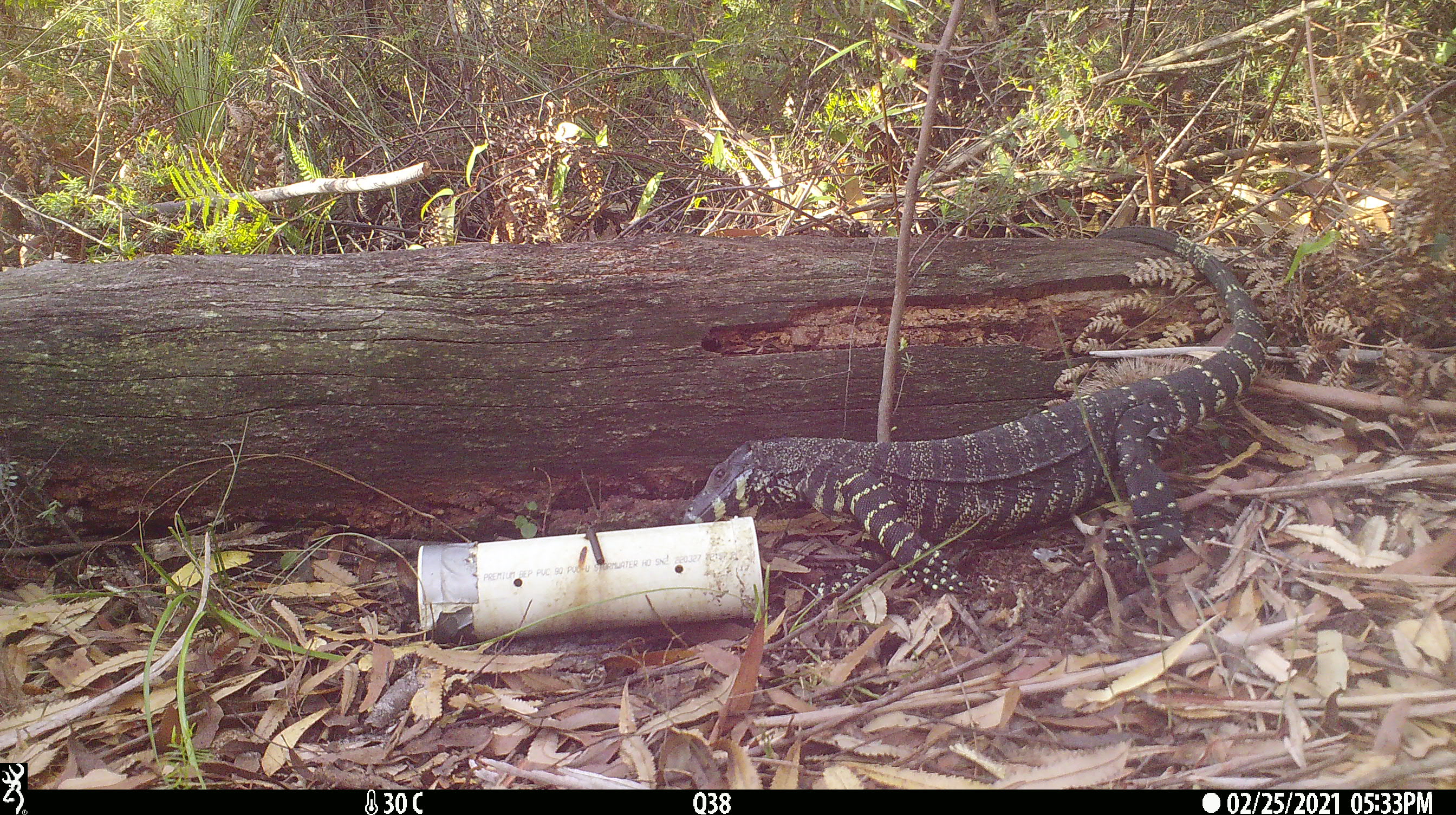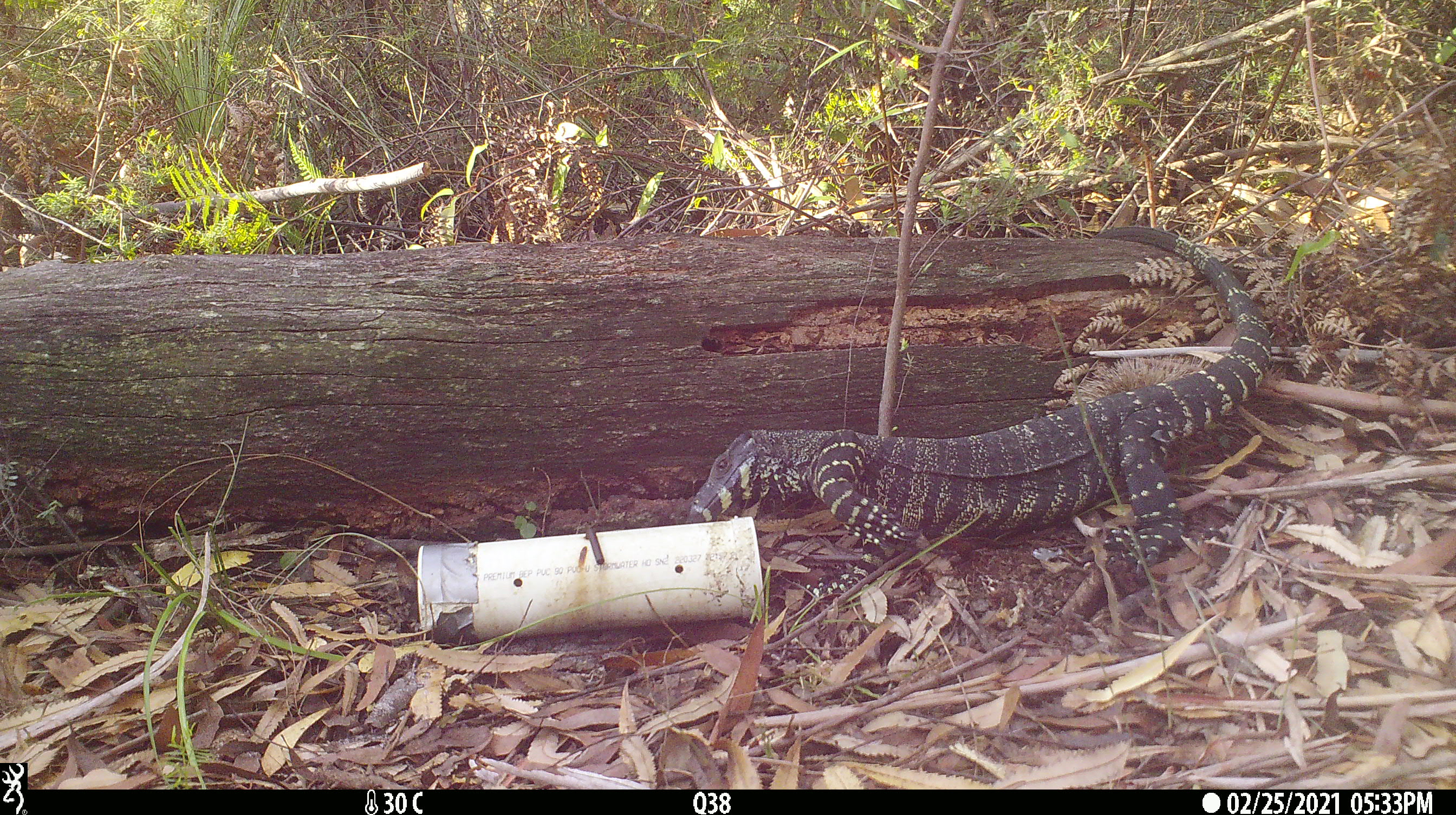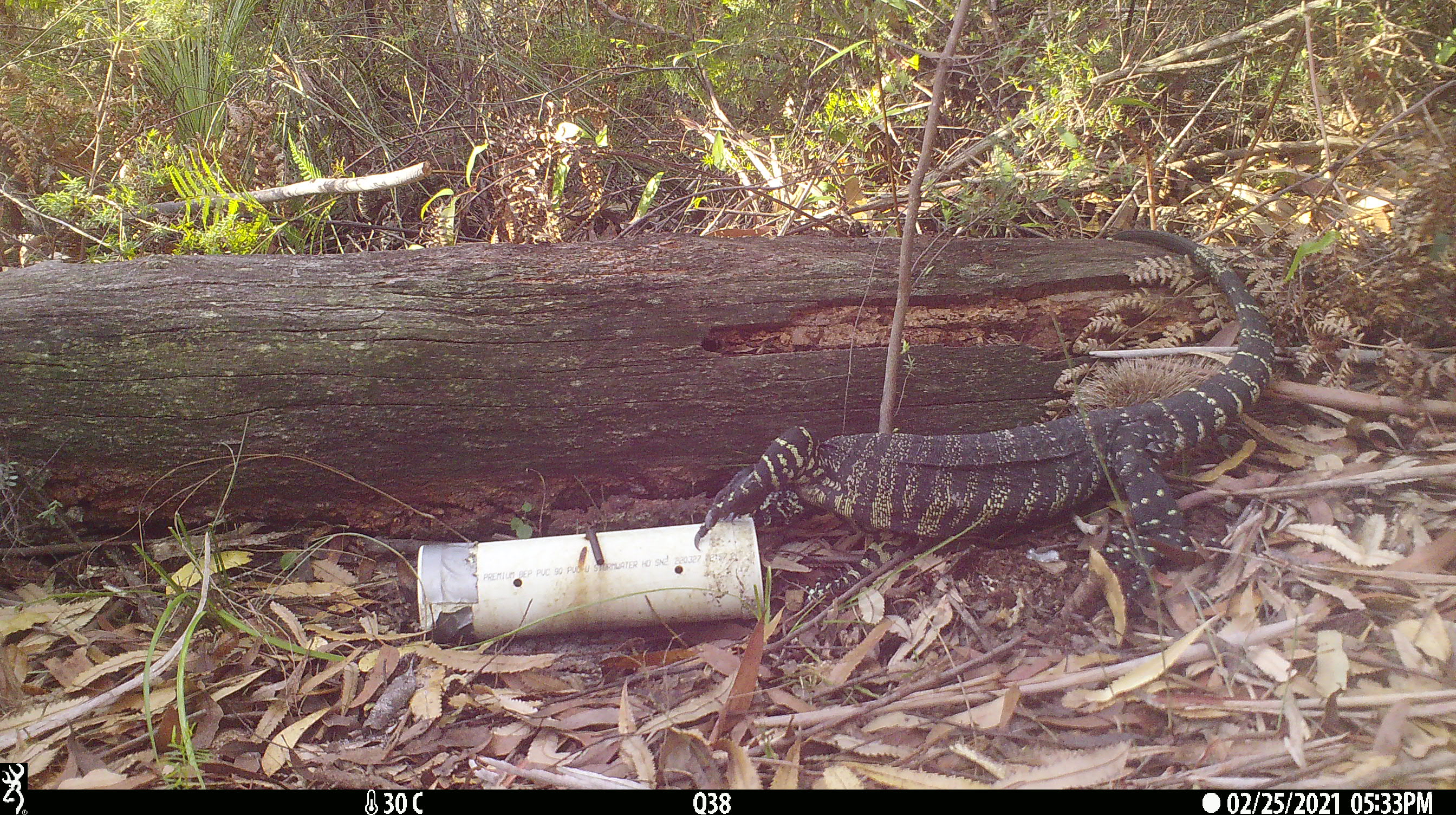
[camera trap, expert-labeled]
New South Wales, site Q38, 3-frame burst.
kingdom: Animalia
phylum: Chordata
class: Reptilia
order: Squamata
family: Varanidae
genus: Varanus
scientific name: Varanus varius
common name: lace monitor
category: goanna